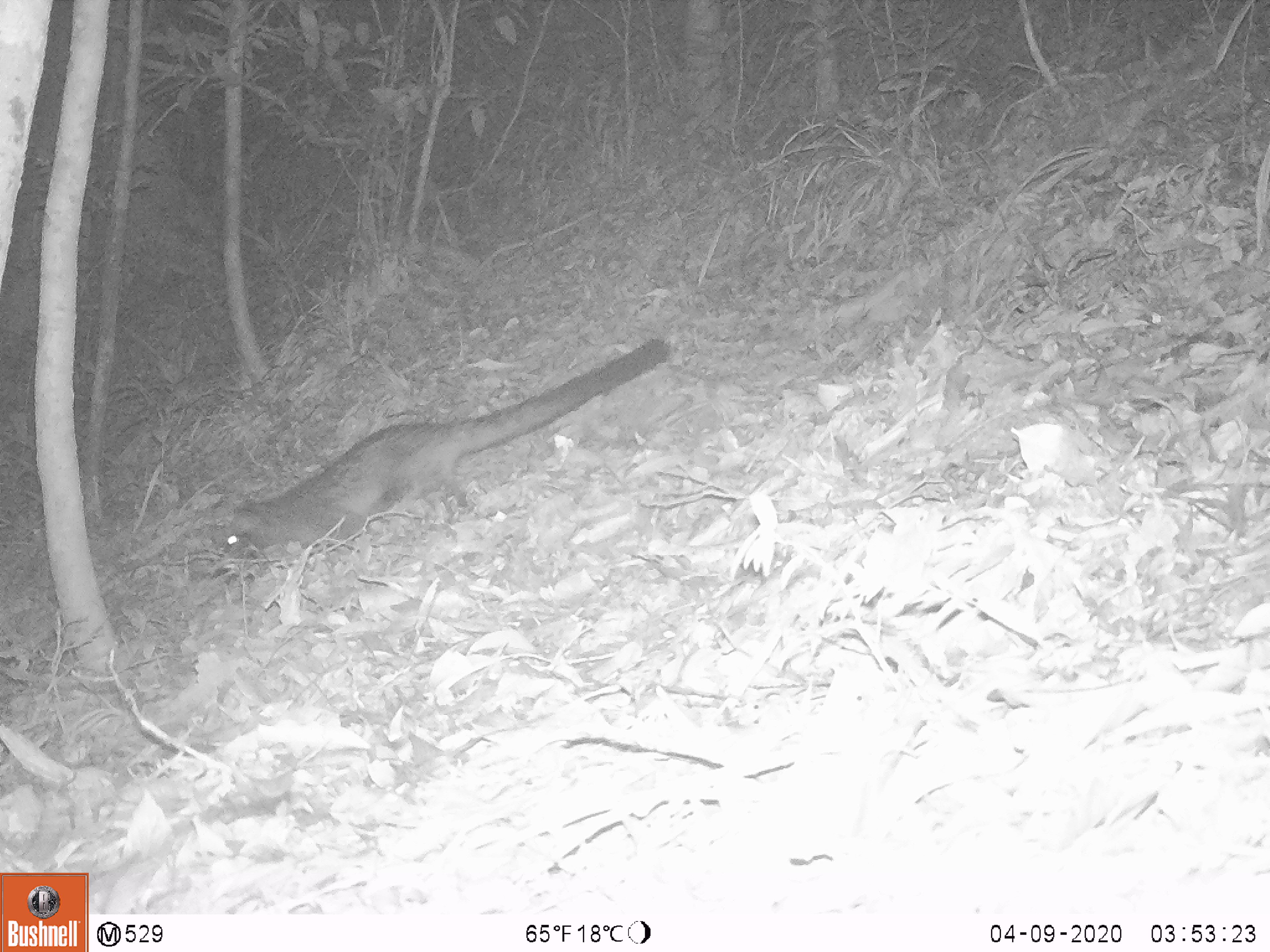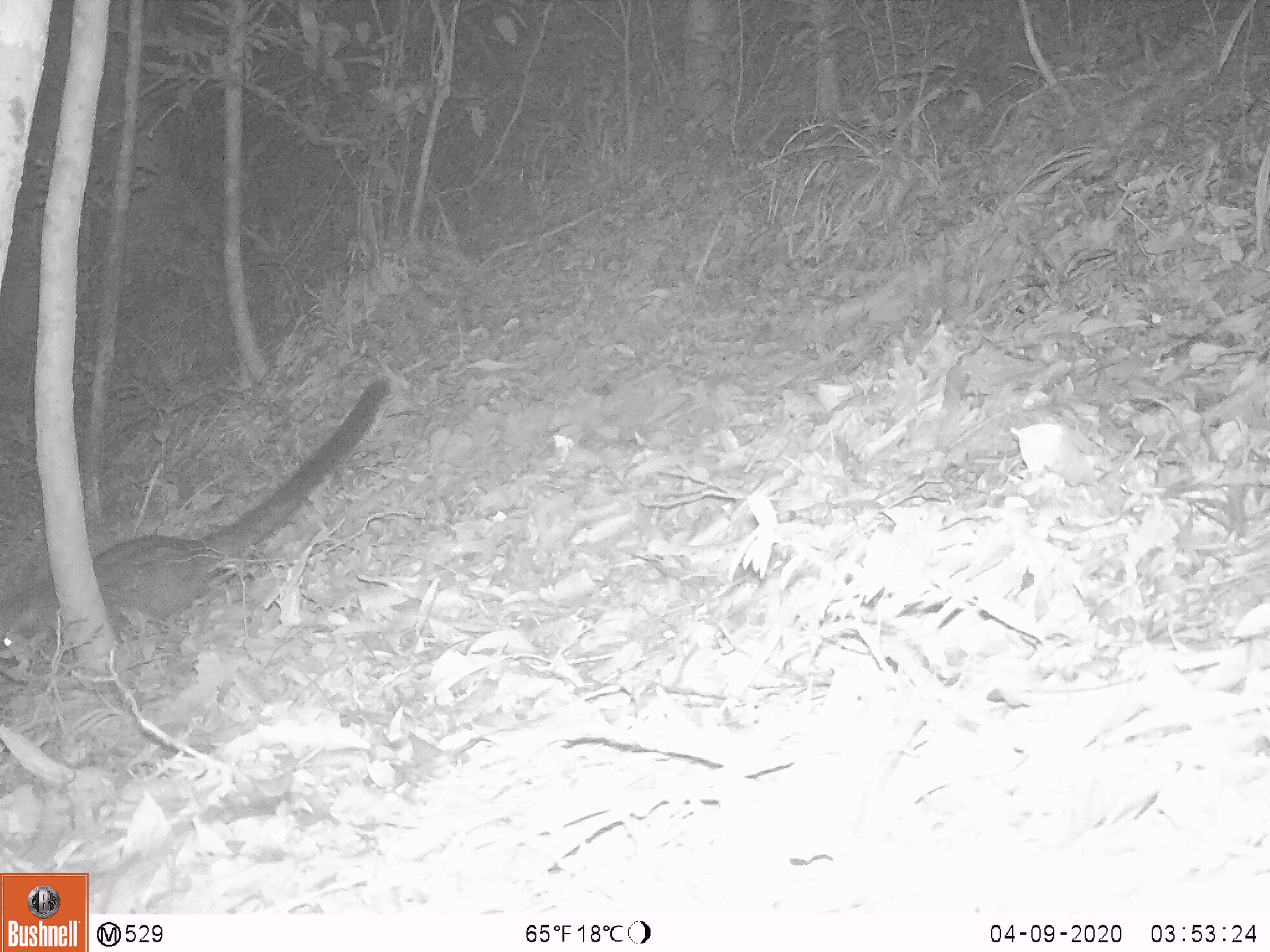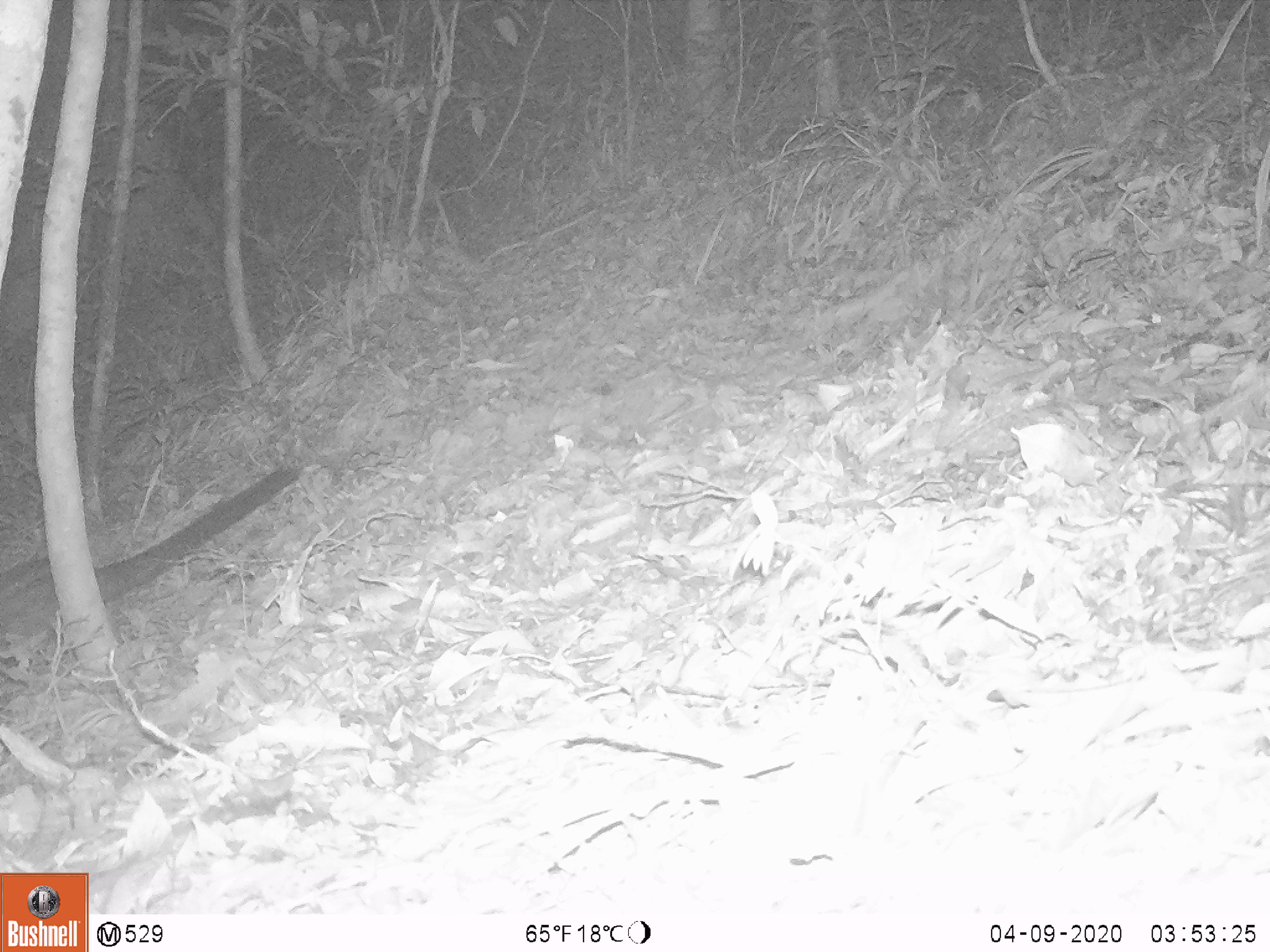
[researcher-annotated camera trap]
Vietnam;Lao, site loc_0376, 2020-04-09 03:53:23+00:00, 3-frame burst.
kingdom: Animalia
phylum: Chordata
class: Mammalia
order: Carnivora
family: Viverridae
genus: Paradoxurus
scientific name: Paradoxurus hermaphroditus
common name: common palm civet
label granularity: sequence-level